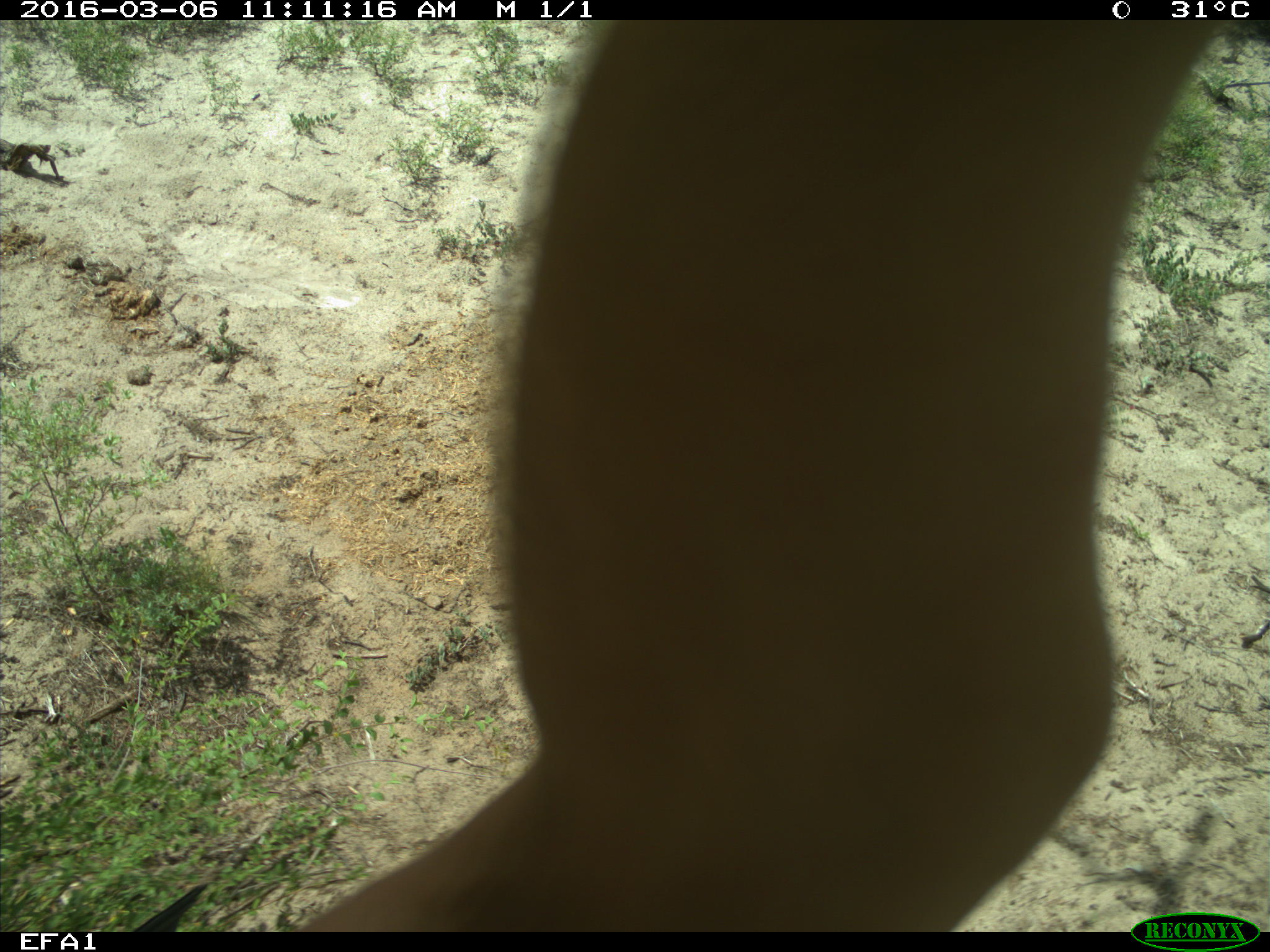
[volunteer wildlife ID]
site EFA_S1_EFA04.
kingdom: Animalia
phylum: Chordata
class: Mammalia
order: Artiodactyla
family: Bovidae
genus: Tragelaphus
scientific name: Tragelaphus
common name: kudu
Kudu (Tragelaphus), count 1. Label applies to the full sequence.